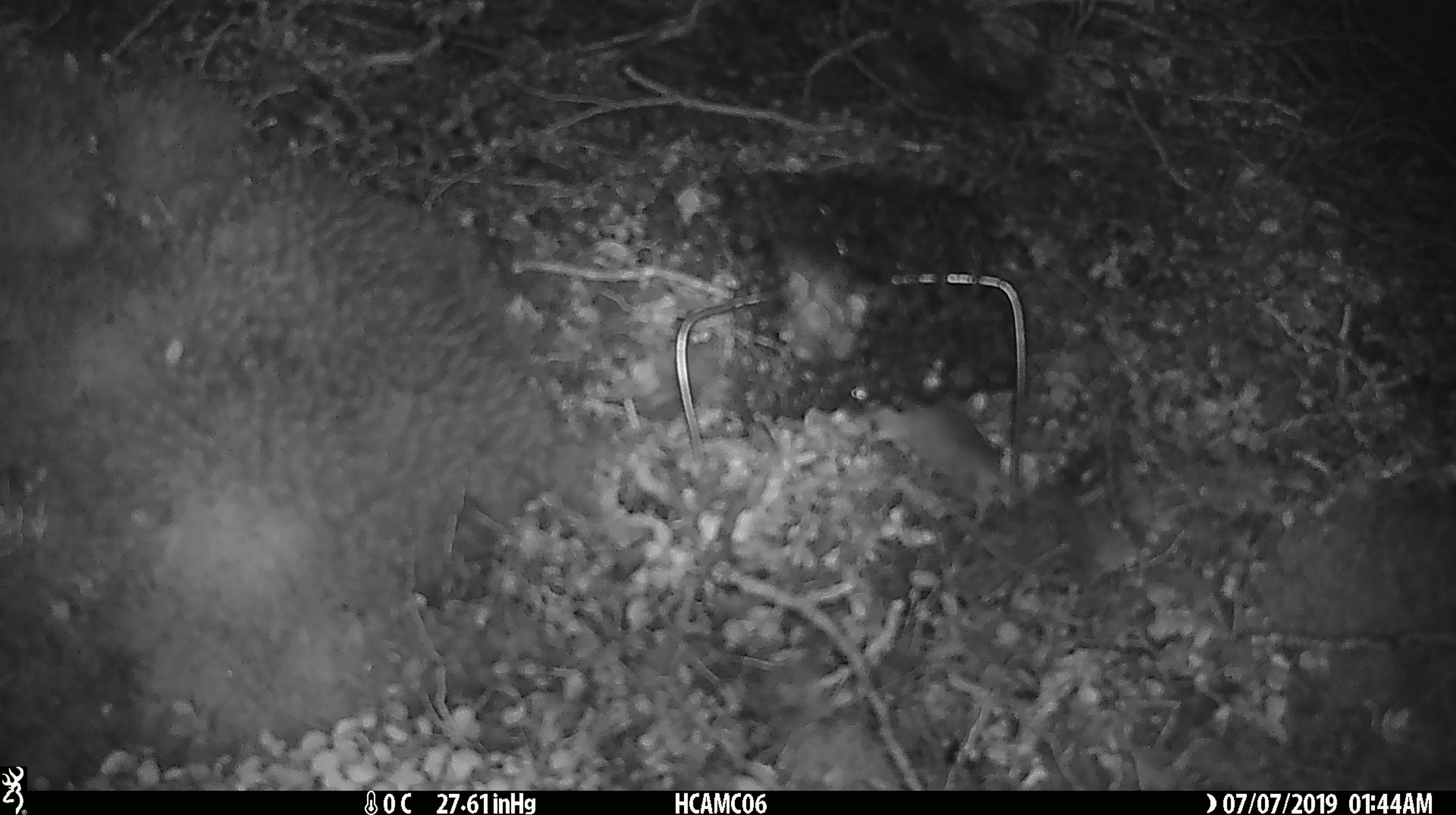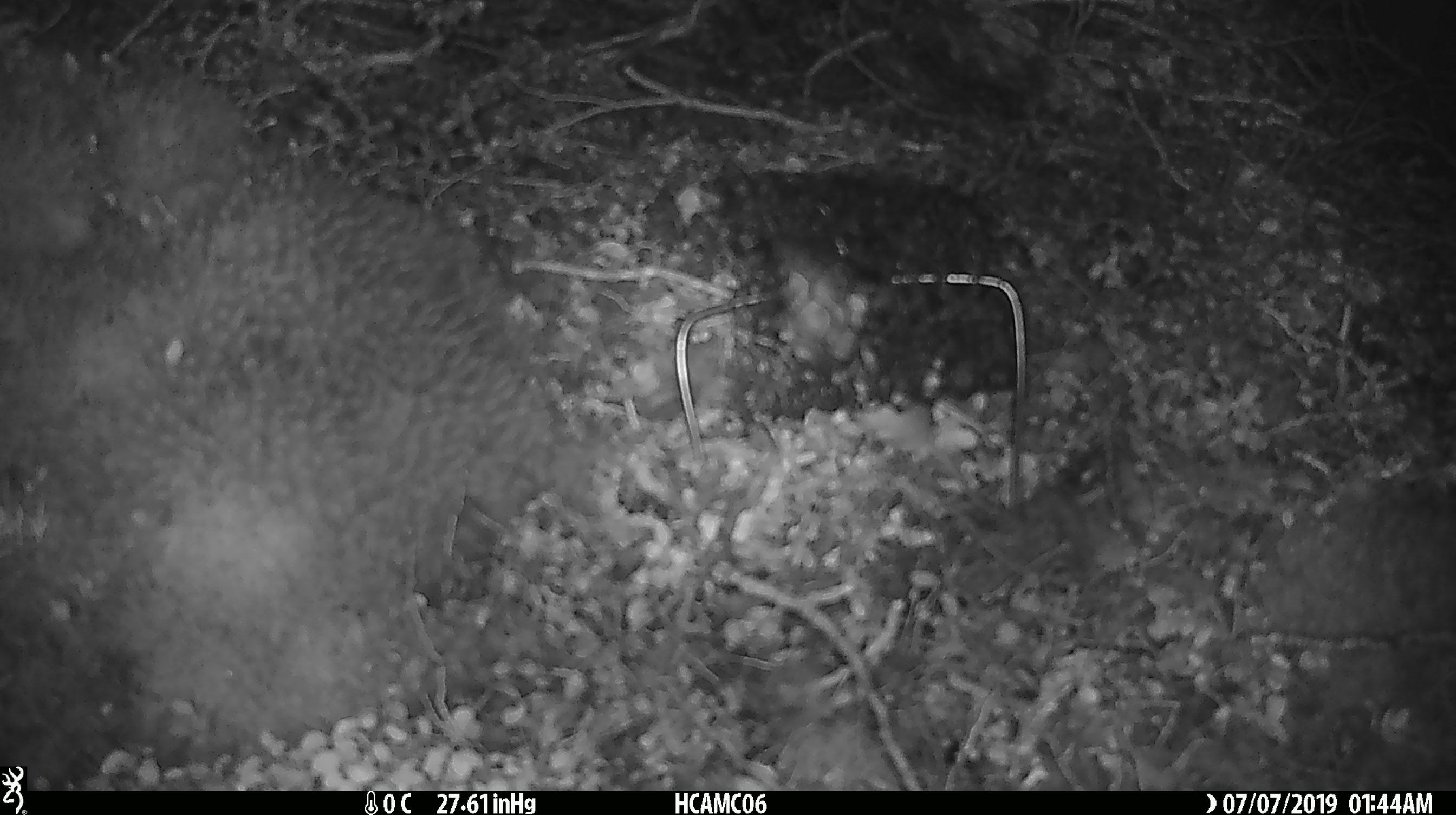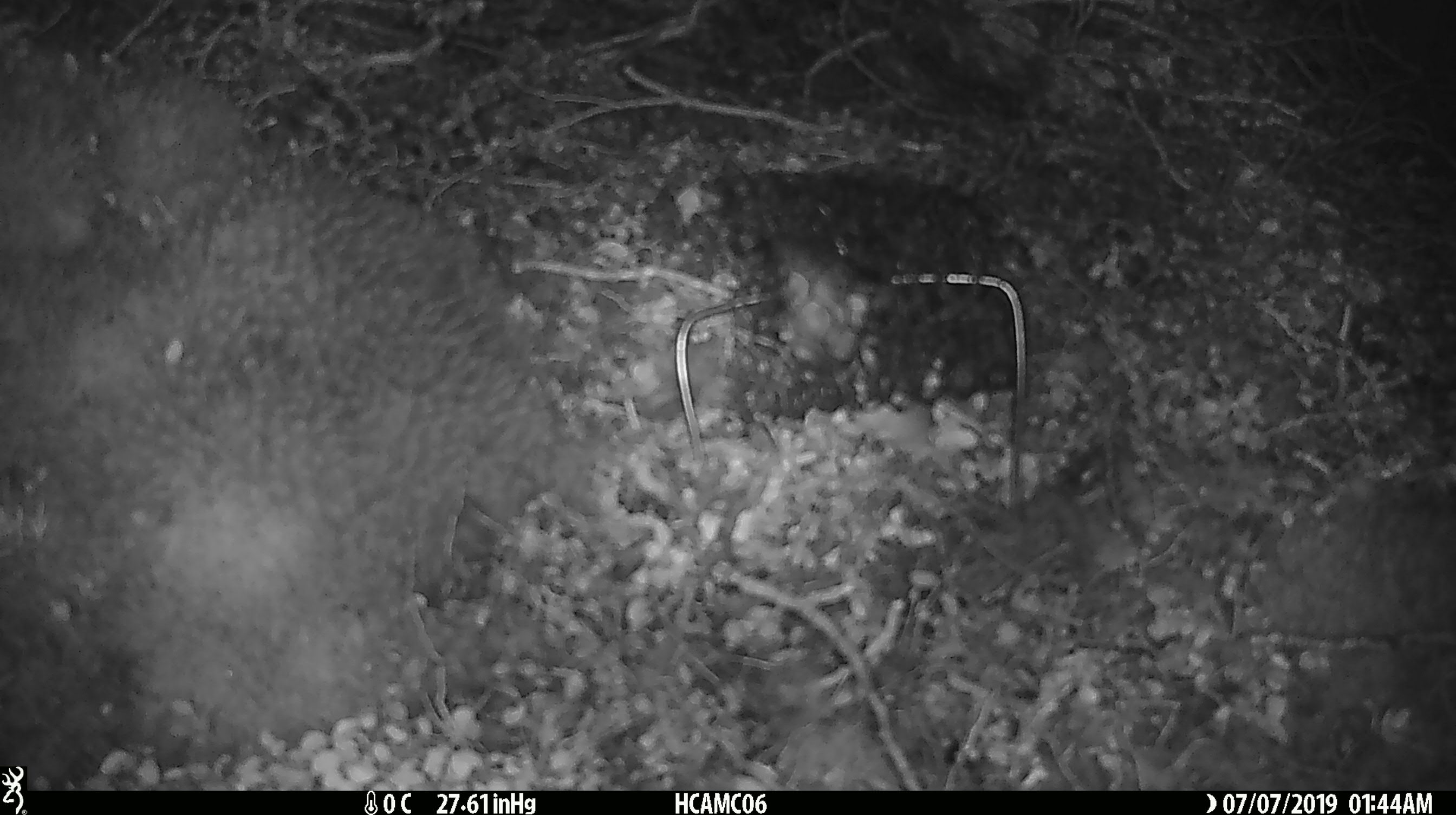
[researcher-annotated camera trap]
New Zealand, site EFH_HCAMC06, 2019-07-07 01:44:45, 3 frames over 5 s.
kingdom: Animalia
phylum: Chordata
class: Mammalia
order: Rodentia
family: Muridae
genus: Mus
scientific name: Mus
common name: mouse